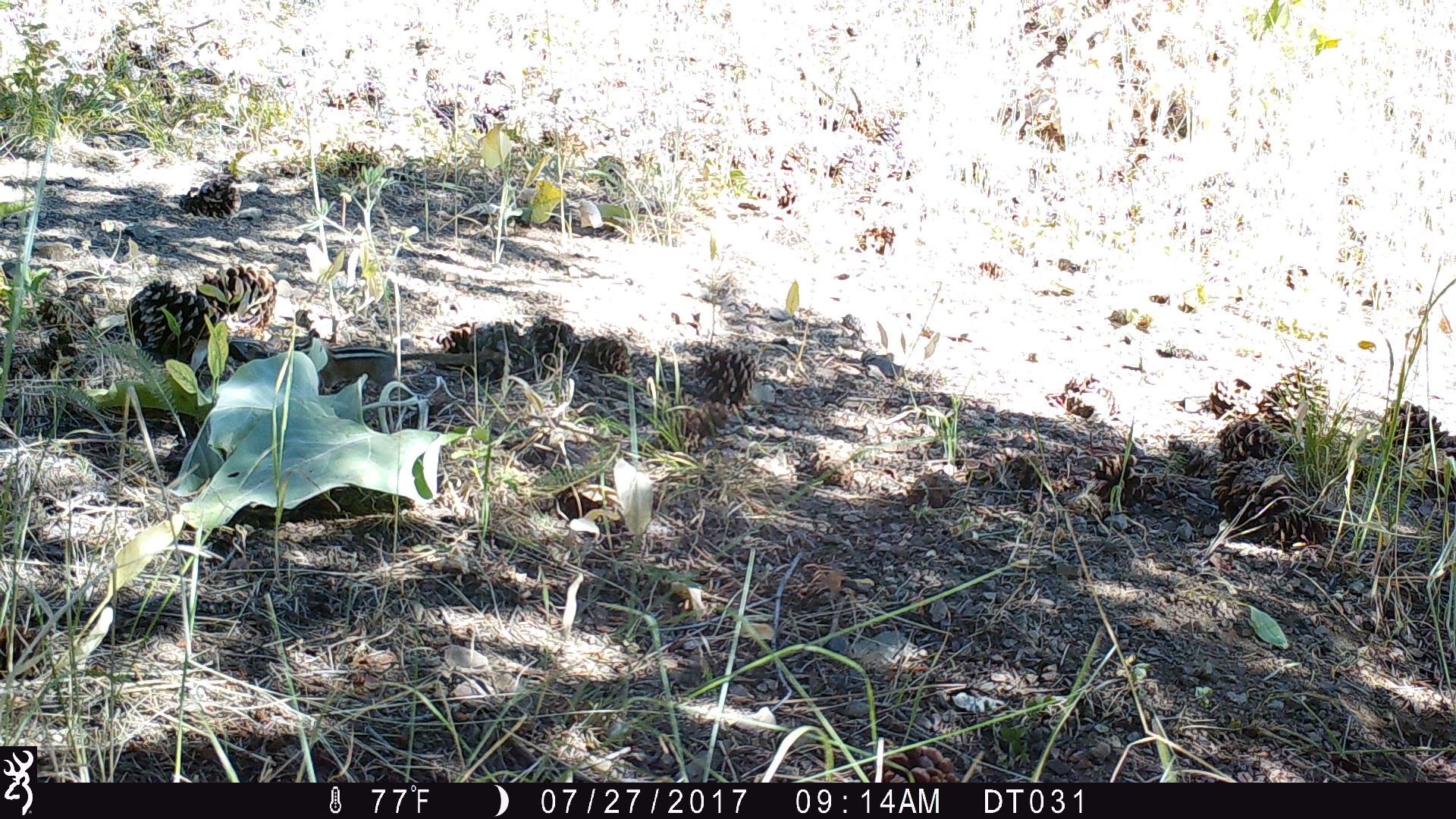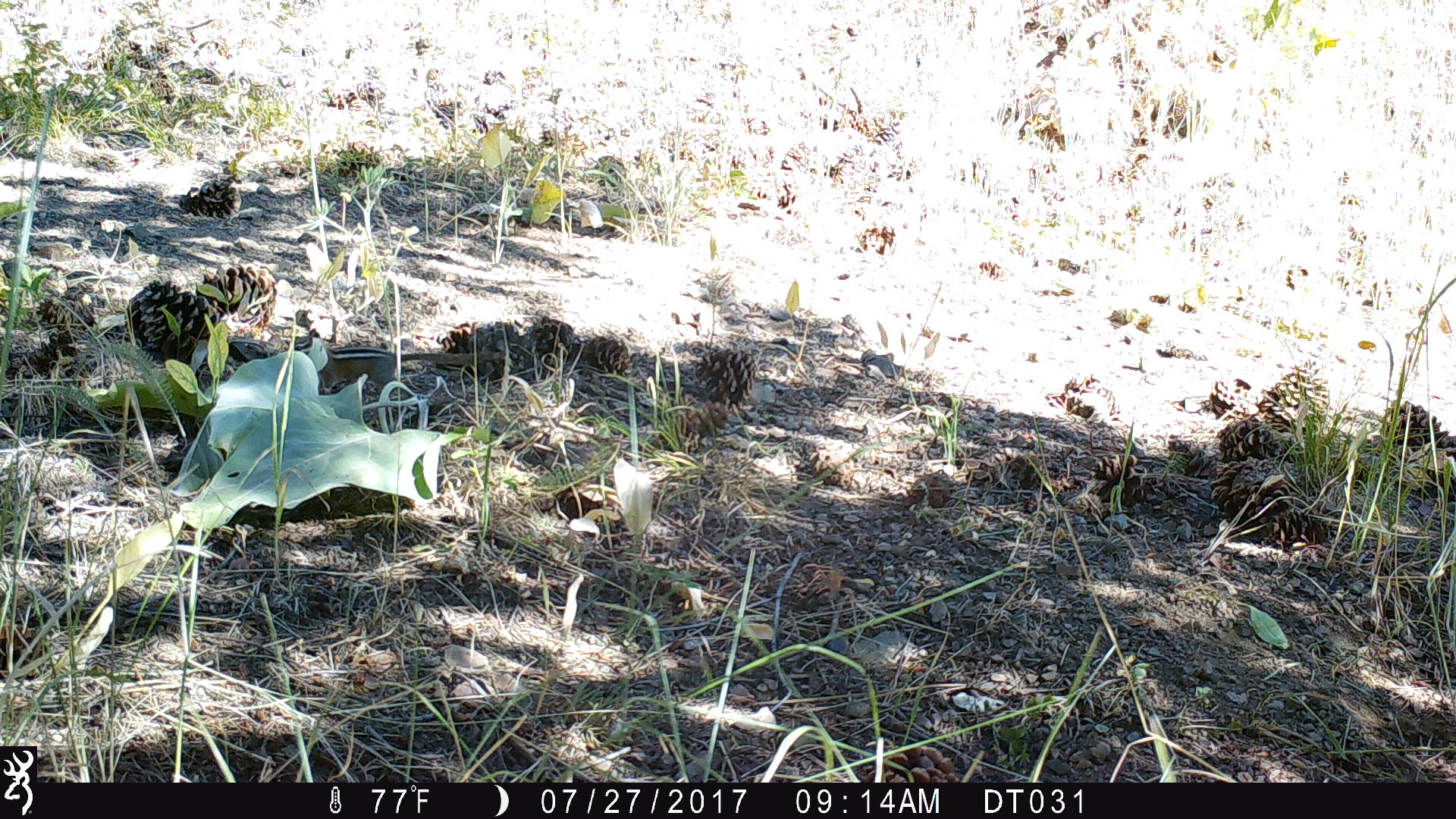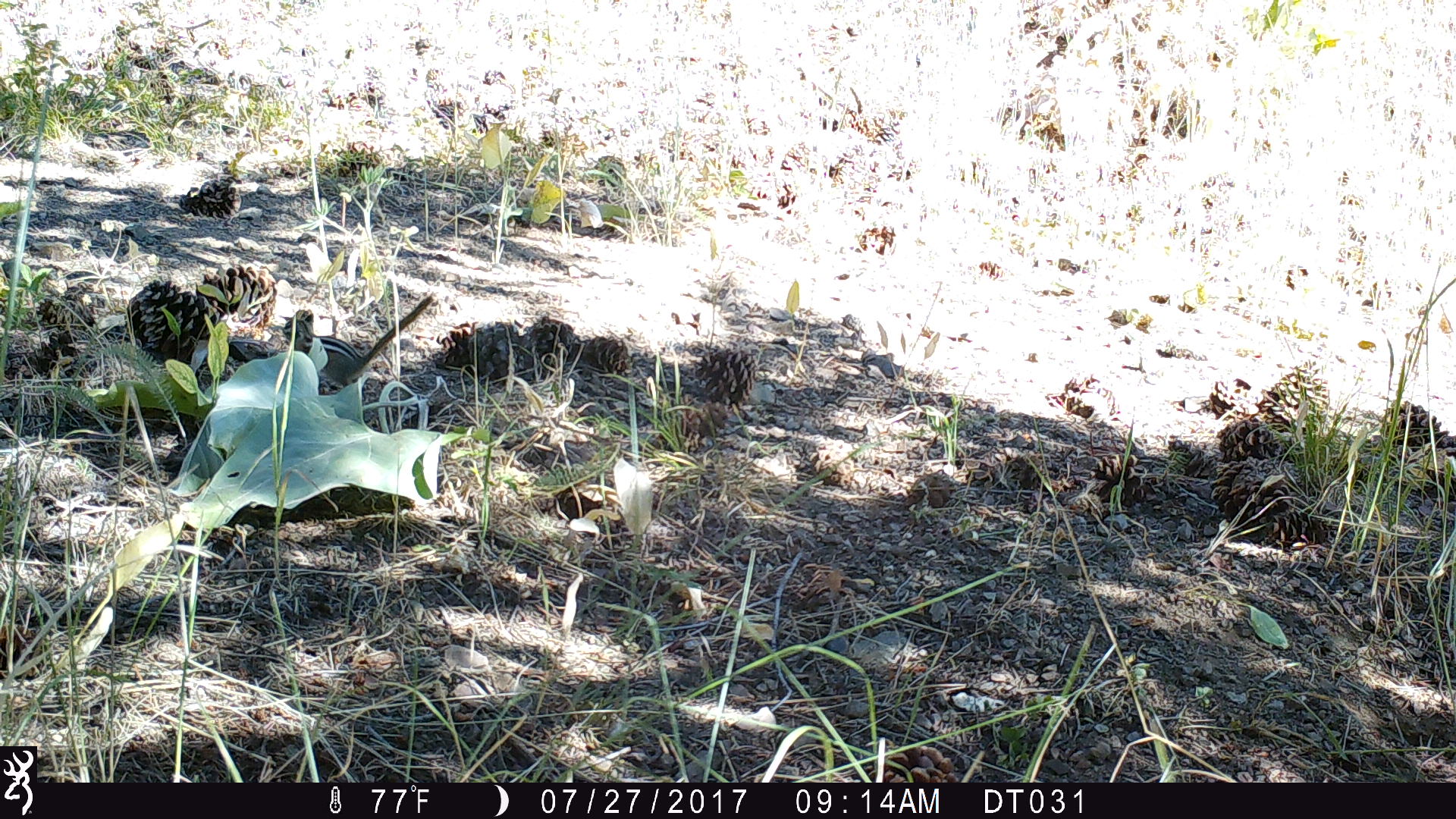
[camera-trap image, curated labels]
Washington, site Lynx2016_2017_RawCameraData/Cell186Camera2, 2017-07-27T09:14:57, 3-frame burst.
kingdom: Animalia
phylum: Chordata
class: Mammalia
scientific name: Mammalia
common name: small mammal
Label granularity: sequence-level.